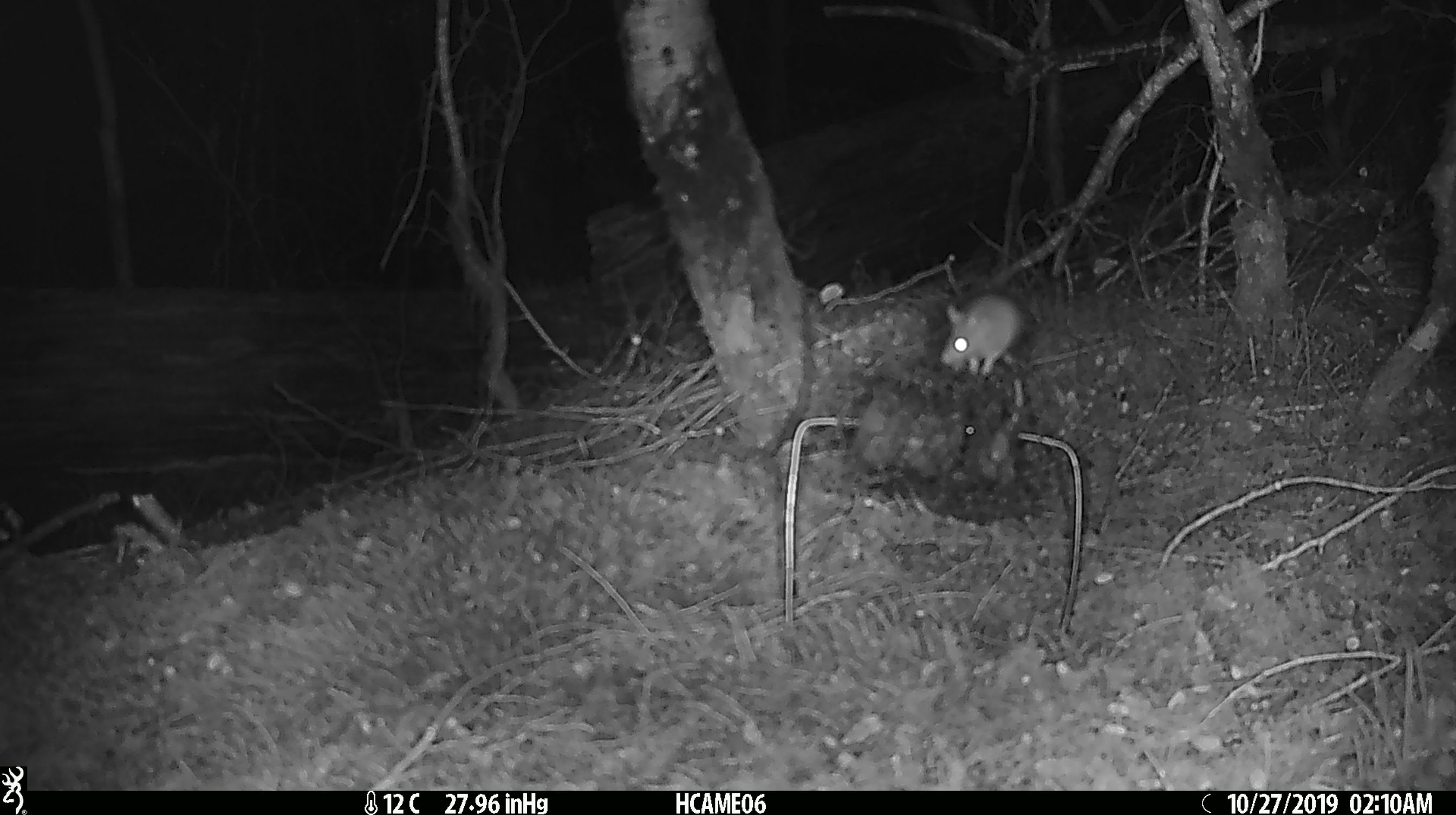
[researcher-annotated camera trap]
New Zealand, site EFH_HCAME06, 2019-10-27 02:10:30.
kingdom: Animalia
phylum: Chordata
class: Mammalia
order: Rodentia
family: Muridae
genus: Mus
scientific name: Mus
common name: mouse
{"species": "mouse (Mus)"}